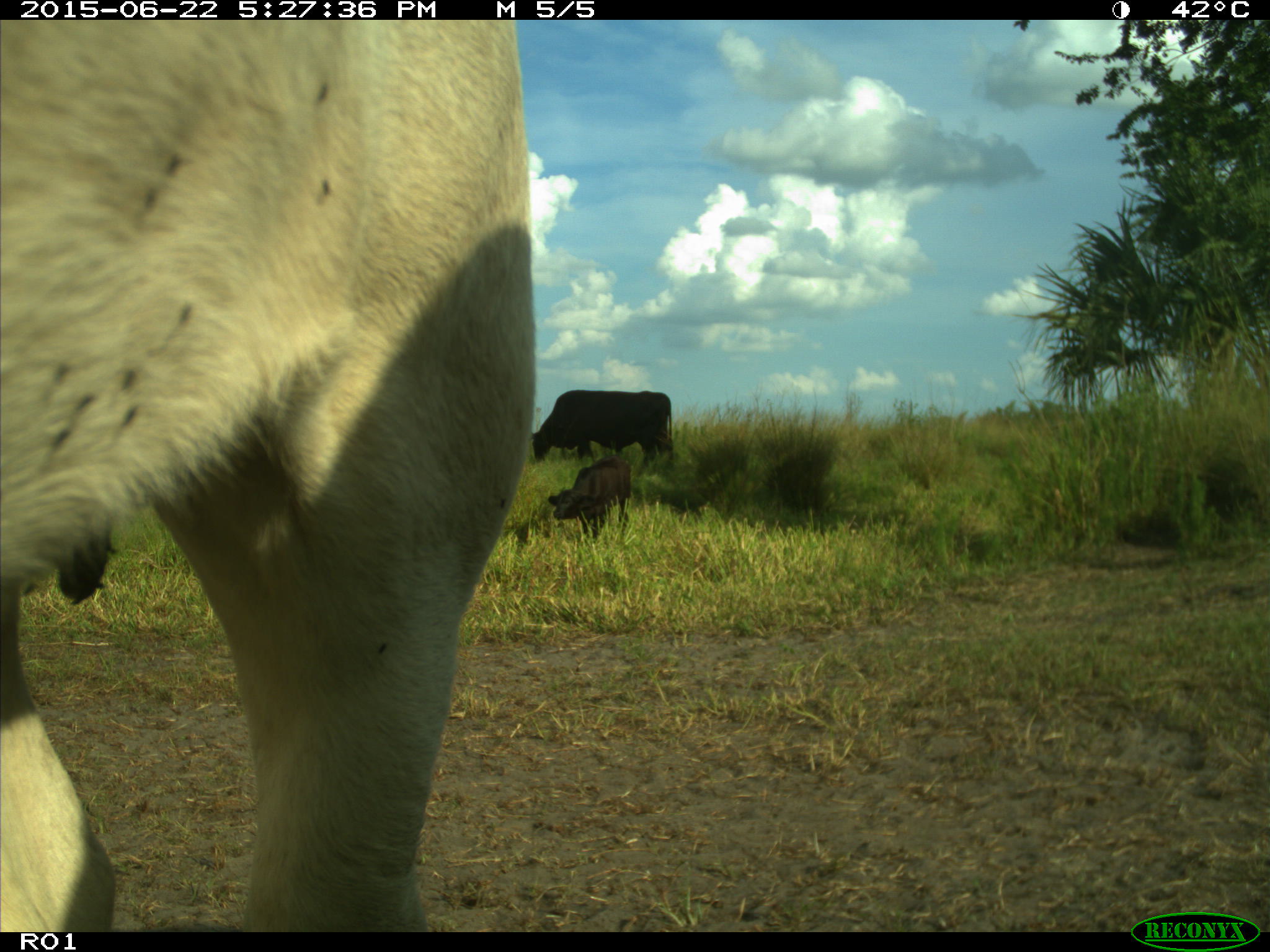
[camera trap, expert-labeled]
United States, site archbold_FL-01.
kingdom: Animalia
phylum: Chordata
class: Mammalia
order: Artiodactyla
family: Bovidae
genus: Bos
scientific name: Bos taurus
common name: domestic cow